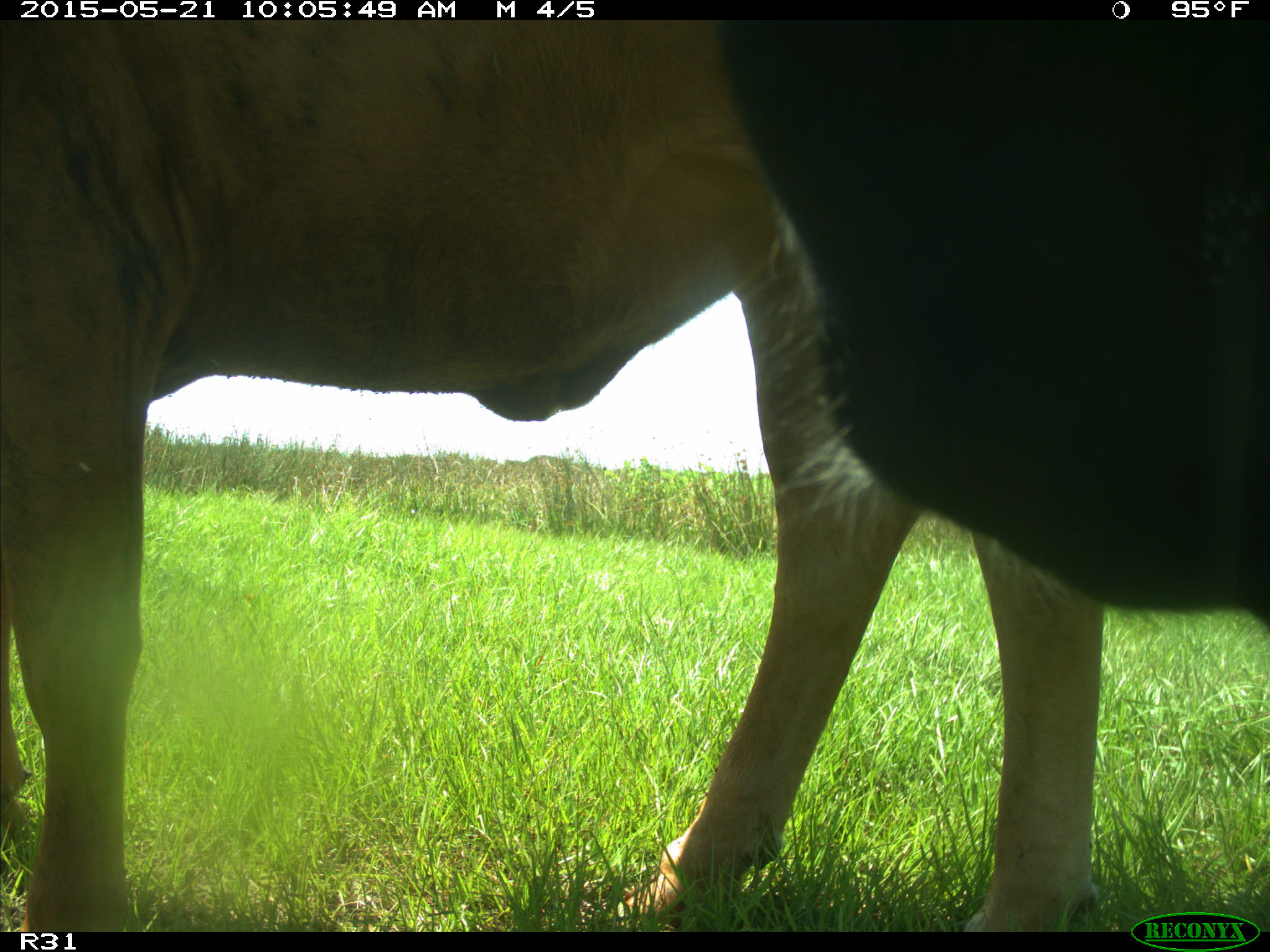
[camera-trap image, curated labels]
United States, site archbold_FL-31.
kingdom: Animalia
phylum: Chordata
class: Mammalia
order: Artiodactyla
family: Bovidae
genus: Bos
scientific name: Bos taurus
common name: domestic cow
Bos taurus (domestic cow).